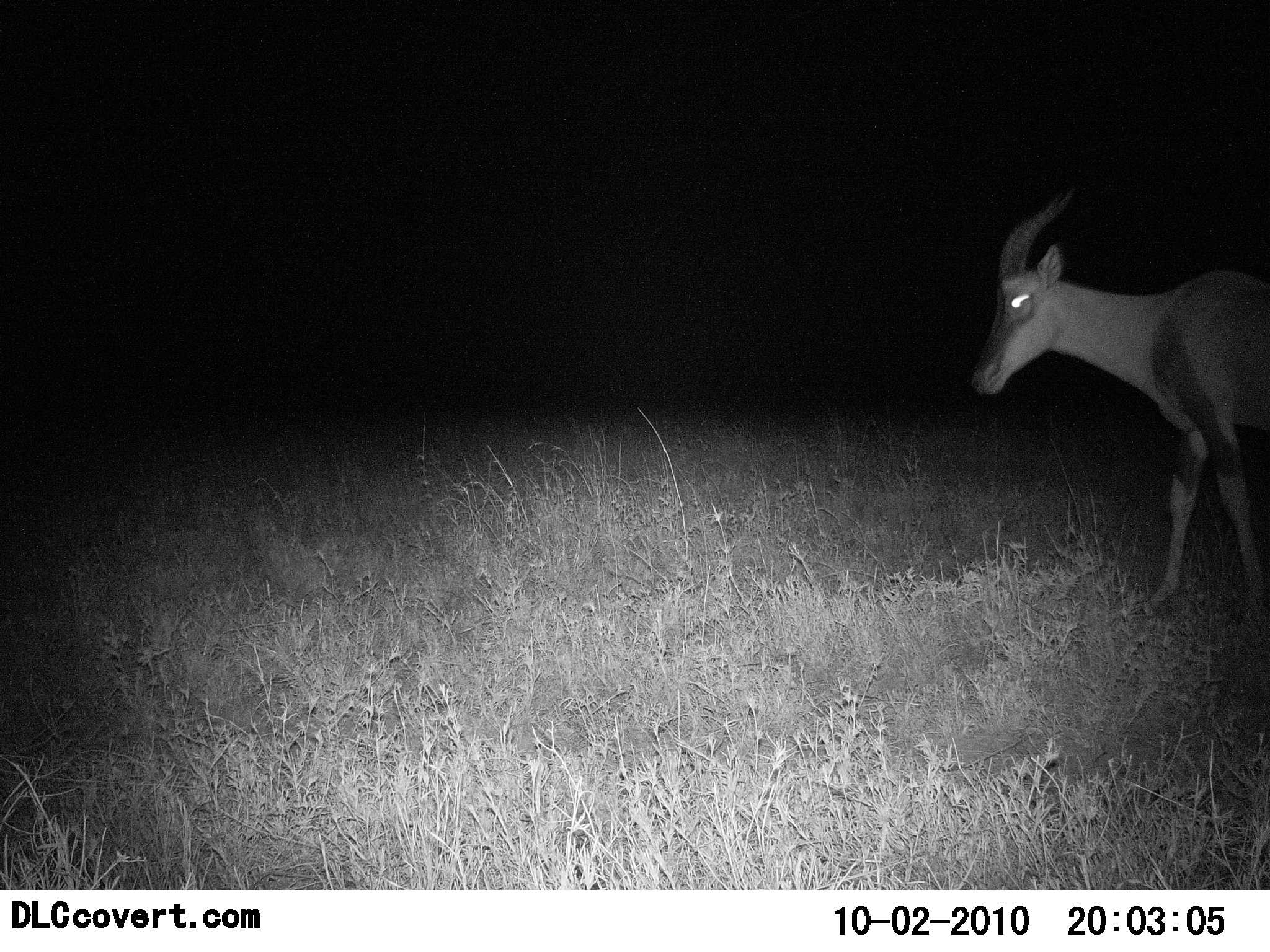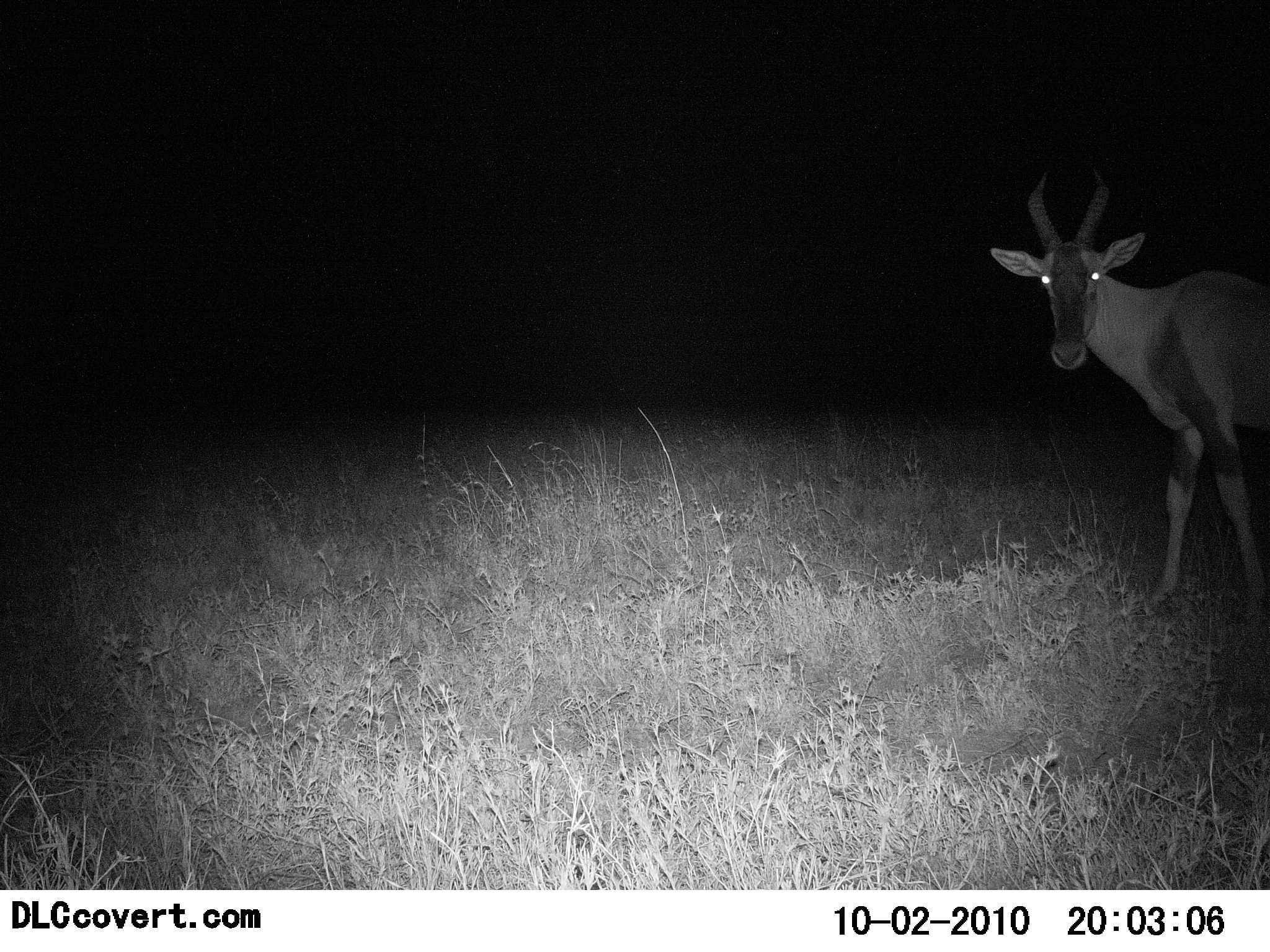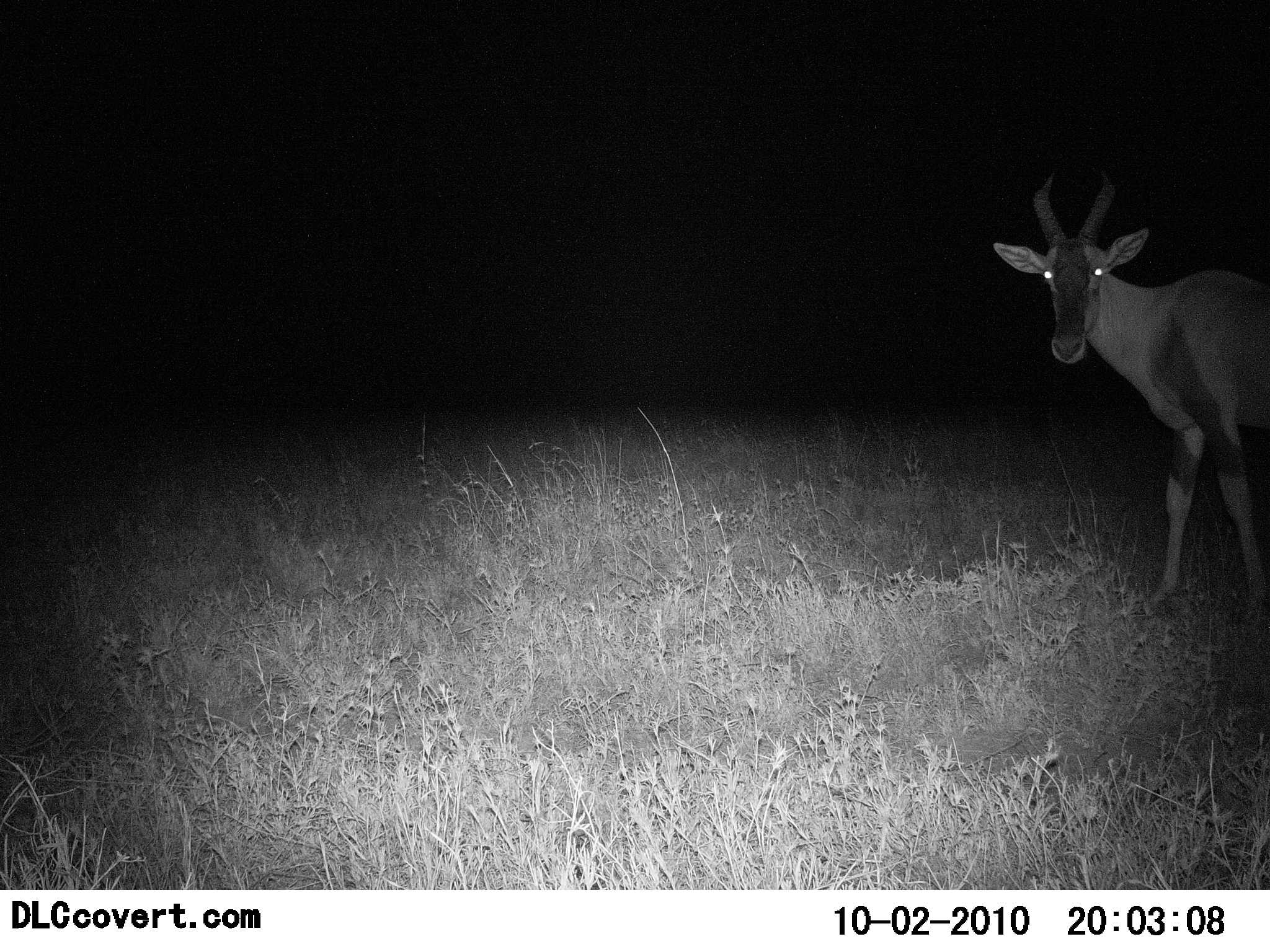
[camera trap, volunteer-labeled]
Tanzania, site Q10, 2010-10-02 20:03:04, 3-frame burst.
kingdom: Animalia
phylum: Chordata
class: Mammalia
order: Artiodactyla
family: Bovidae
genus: Damaliscus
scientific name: Damaliscus lunatus jimela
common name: topi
Topi (Damaliscus lunatus jimela), count 1. Behavior (volunteer vote fractions): standing 92%, resting 0%, moving 8%, interacting 0%. Young present (vote fraction): 0%. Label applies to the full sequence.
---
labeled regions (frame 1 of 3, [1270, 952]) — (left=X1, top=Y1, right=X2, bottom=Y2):
animal: (left=971, top=187, right=1270, bottom=647)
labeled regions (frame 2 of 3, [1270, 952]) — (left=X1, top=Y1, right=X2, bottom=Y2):
animal: (left=990, top=164, right=1270, bottom=640)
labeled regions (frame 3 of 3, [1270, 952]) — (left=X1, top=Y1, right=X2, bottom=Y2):
animal: (left=988, top=168, right=1270, bottom=649)